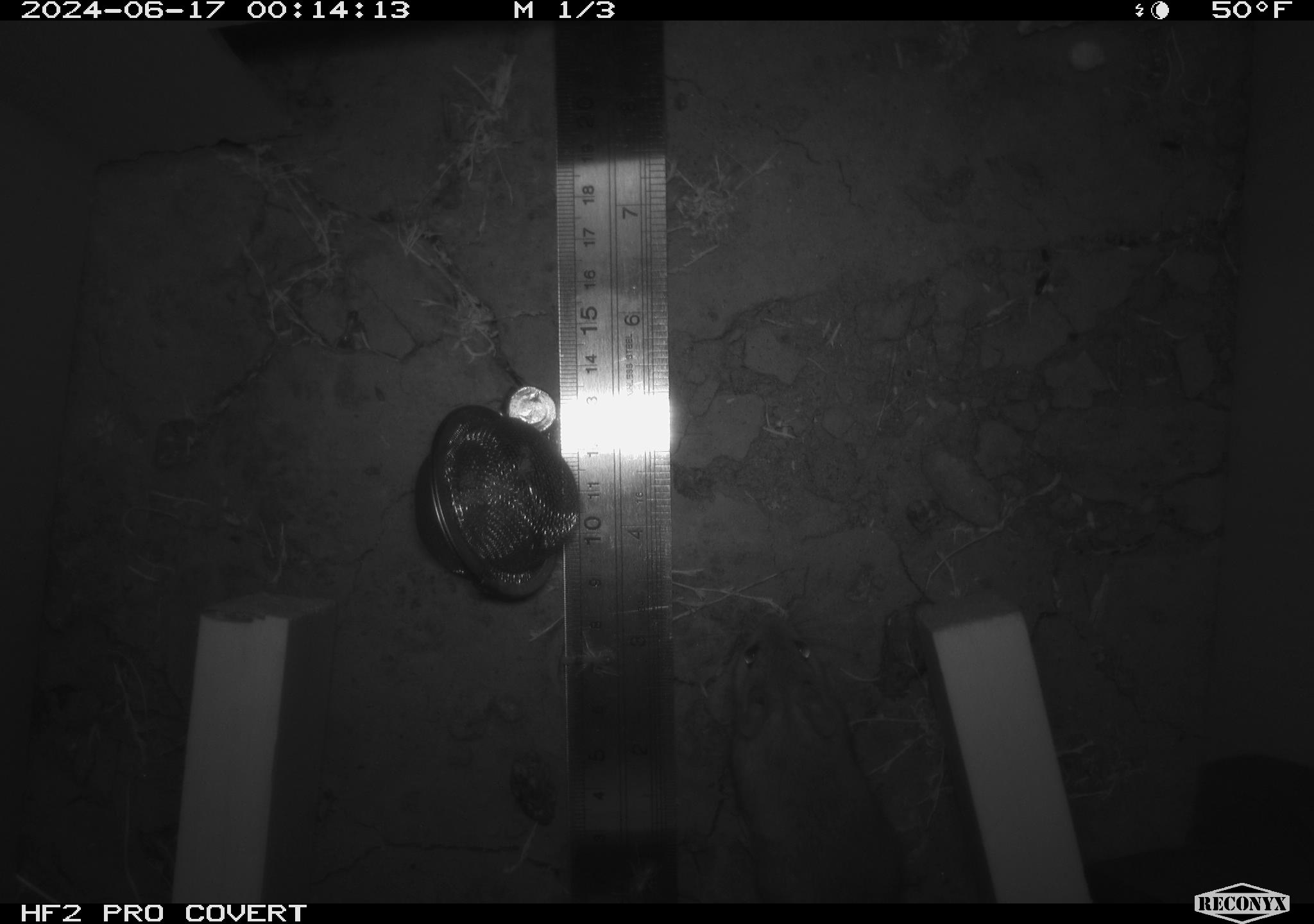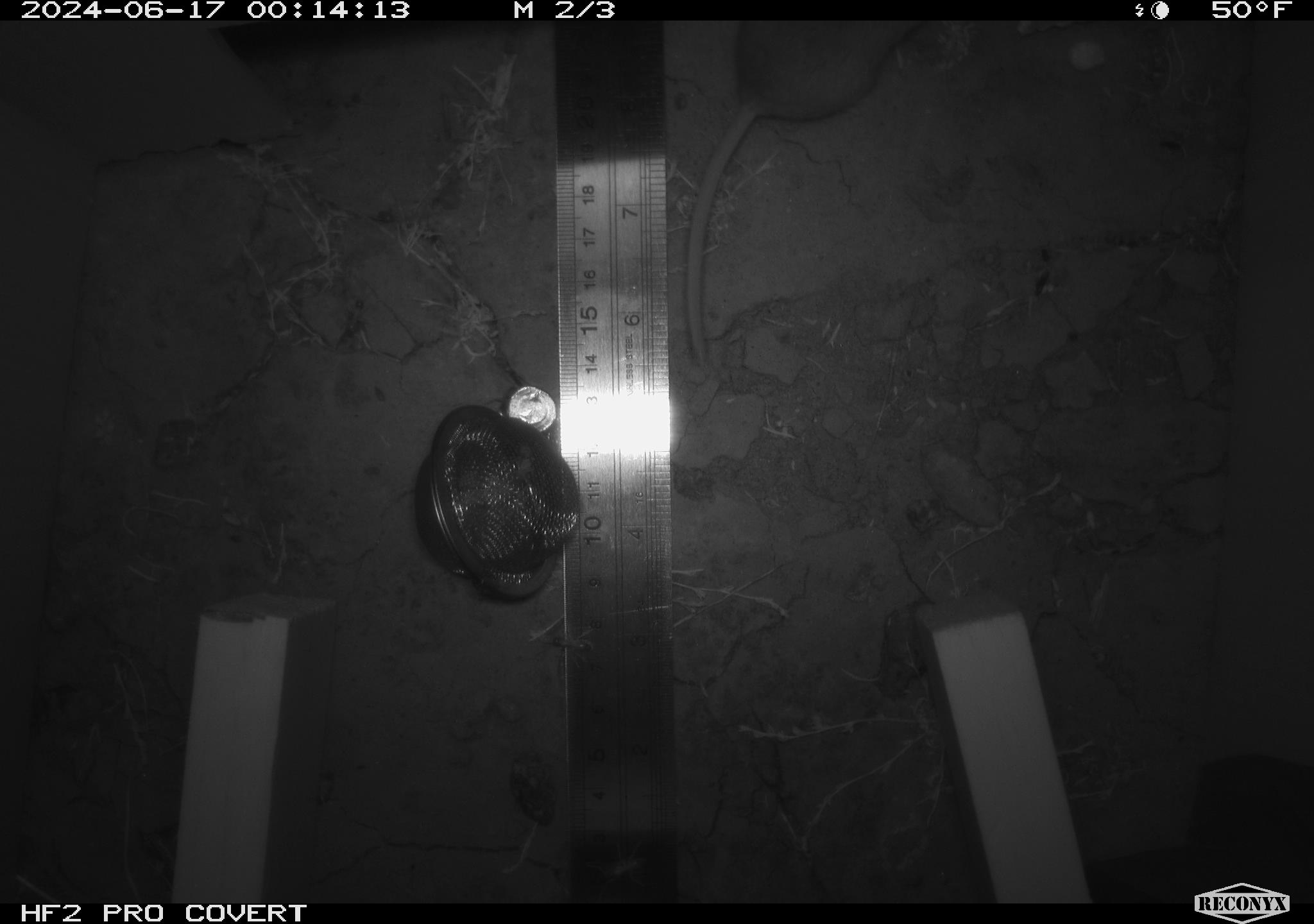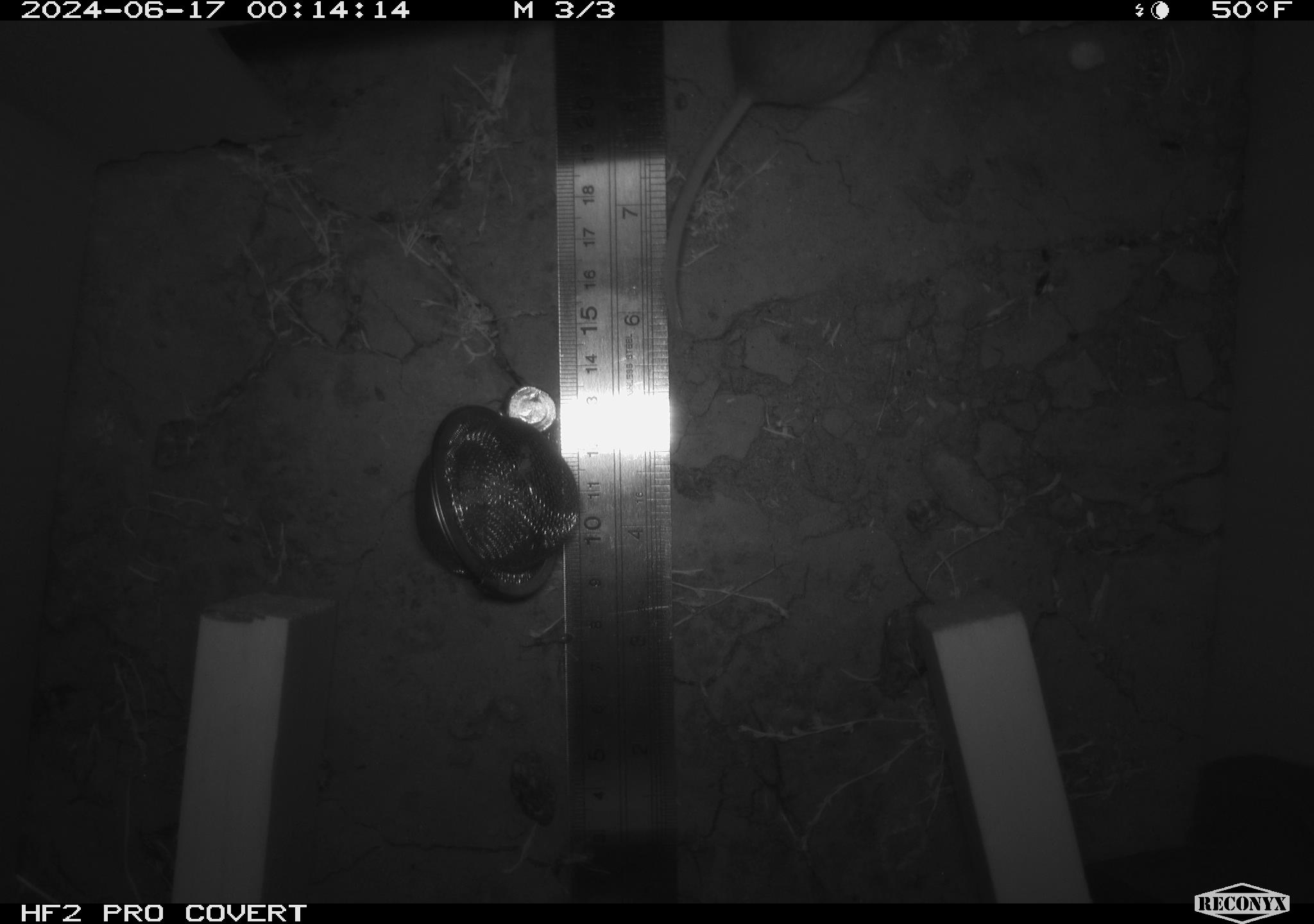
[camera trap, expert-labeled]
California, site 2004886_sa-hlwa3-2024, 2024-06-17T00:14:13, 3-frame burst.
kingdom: Animalia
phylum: Chordata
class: Mammalia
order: Rodentia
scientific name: Rodentia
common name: mouse species